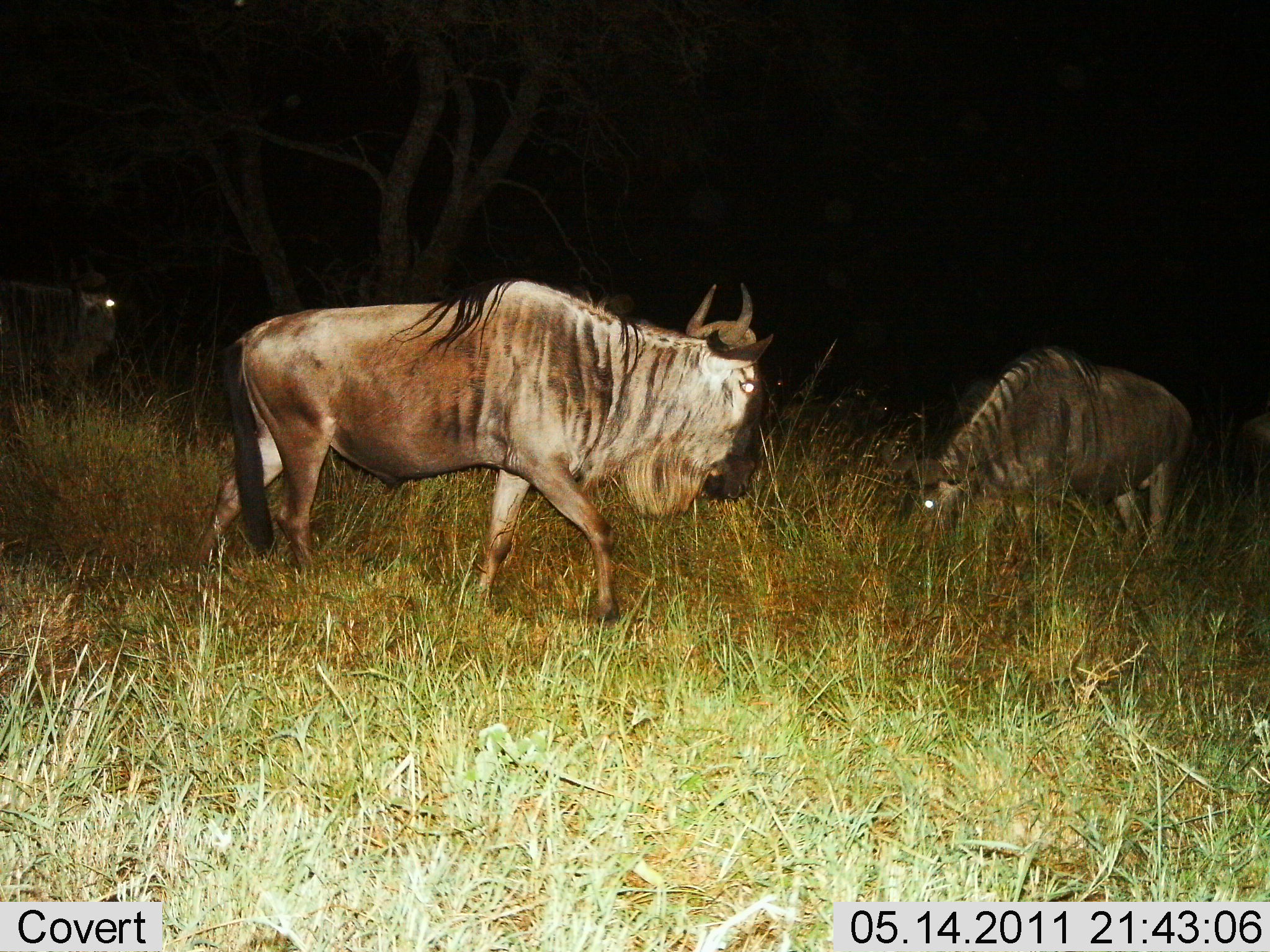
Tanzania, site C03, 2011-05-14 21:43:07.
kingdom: Animalia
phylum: Chordata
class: Mammalia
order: Artiodactyla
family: Bovidae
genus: Connochaetes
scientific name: Connochaetes taurinus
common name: blue wildebeest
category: wildebeest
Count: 3.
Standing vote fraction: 50%.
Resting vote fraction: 0%.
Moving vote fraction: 58%.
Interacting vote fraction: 8%.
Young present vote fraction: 0%.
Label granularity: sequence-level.